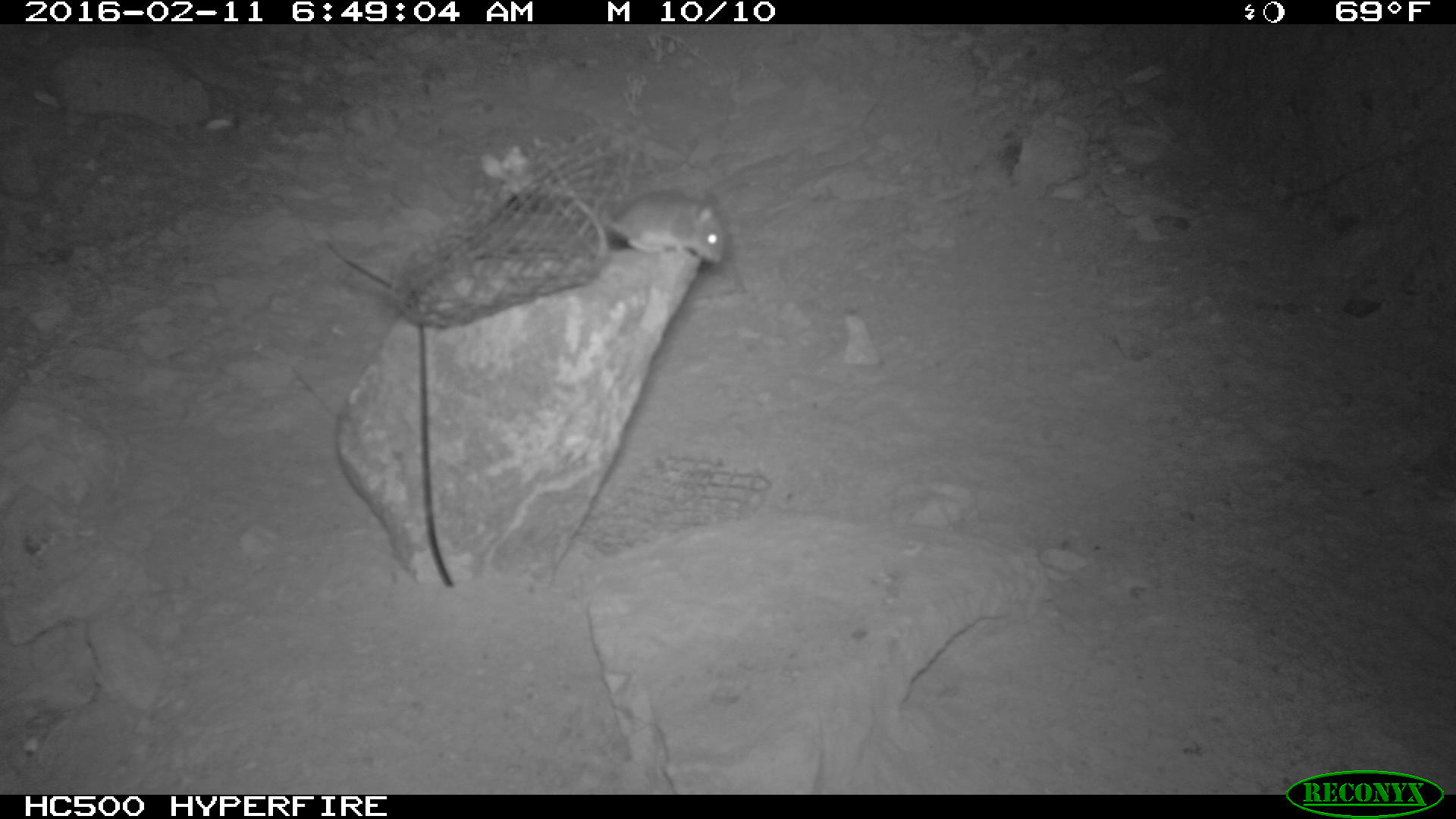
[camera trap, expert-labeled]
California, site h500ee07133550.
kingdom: Animalia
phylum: Chordata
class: Mammalia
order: Rodentia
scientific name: Rodentia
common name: rodent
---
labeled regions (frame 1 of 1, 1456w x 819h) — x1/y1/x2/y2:
rodent: 573/190/724/264